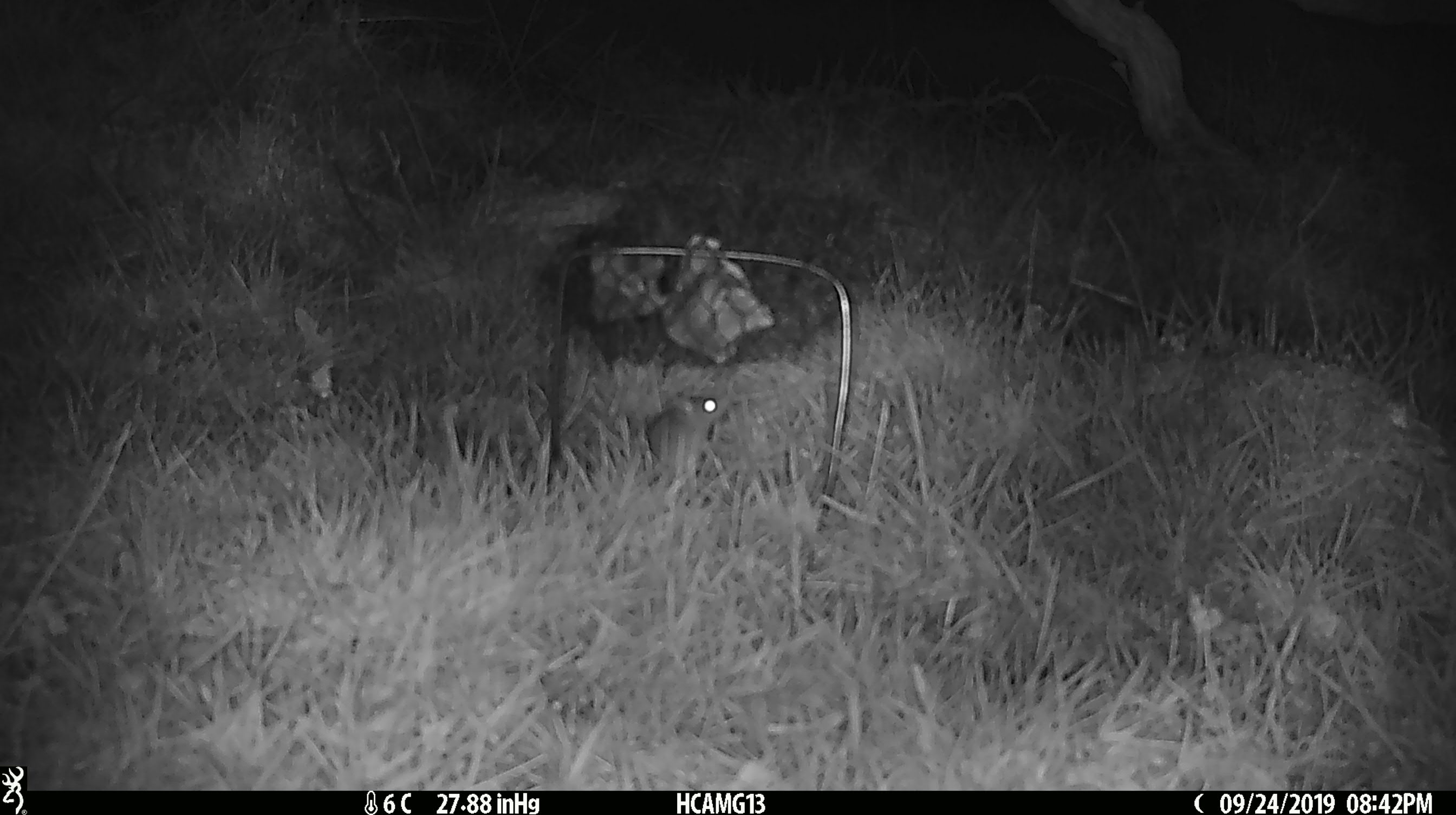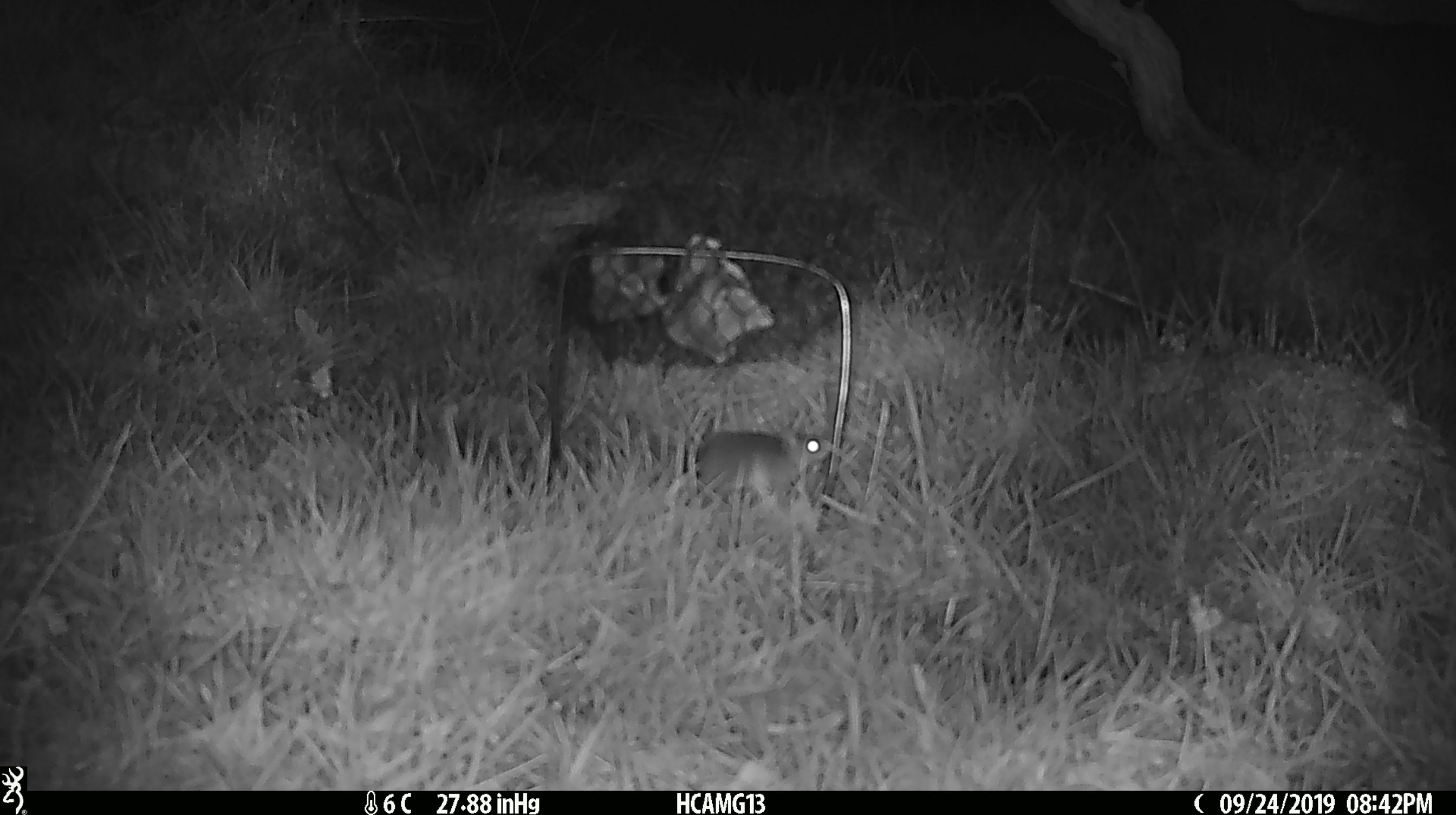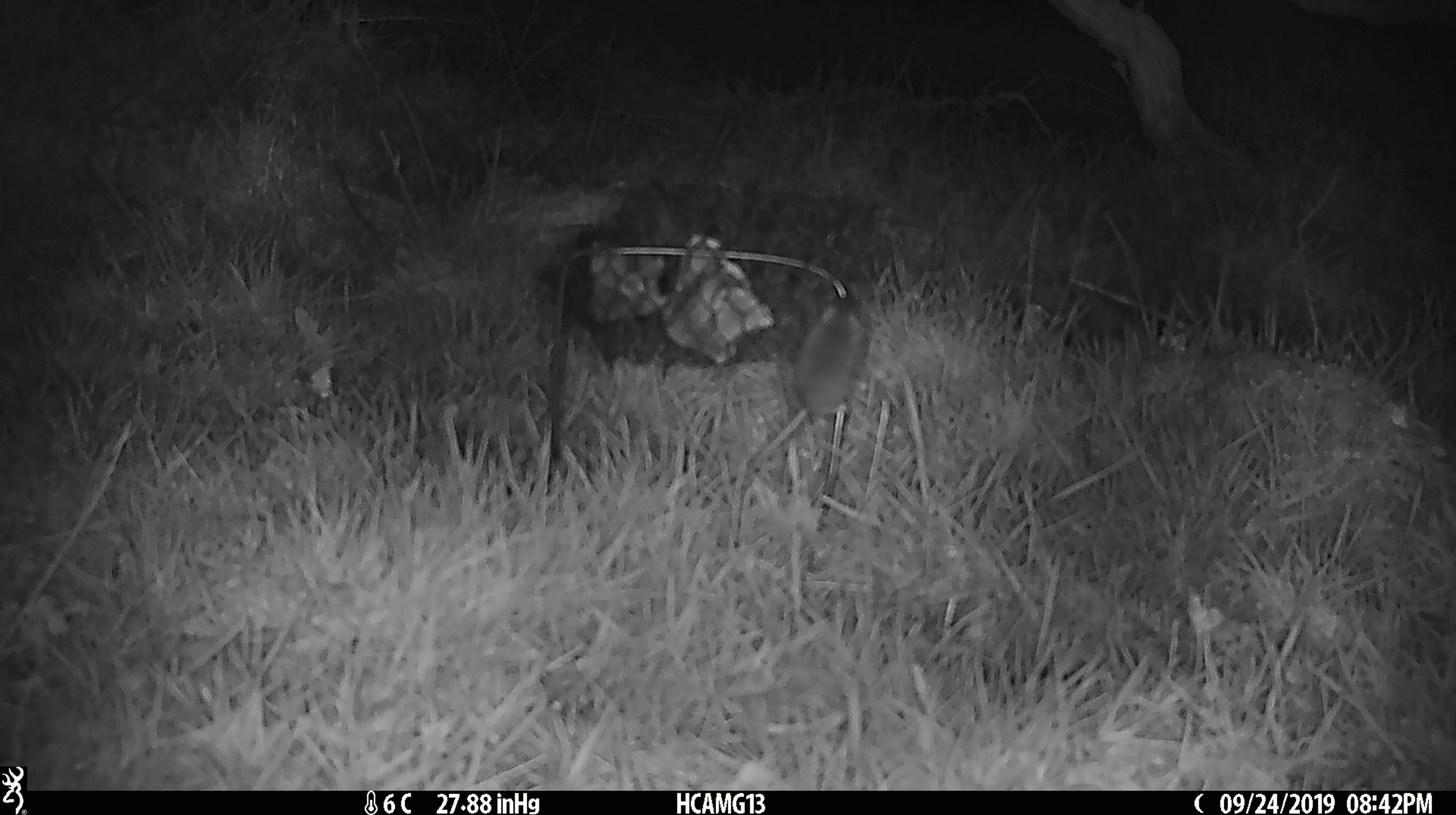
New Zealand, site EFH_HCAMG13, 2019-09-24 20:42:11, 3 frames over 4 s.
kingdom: Animalia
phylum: Chordata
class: Mammalia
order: Rodentia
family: Muridae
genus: Mus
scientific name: Mus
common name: mouse